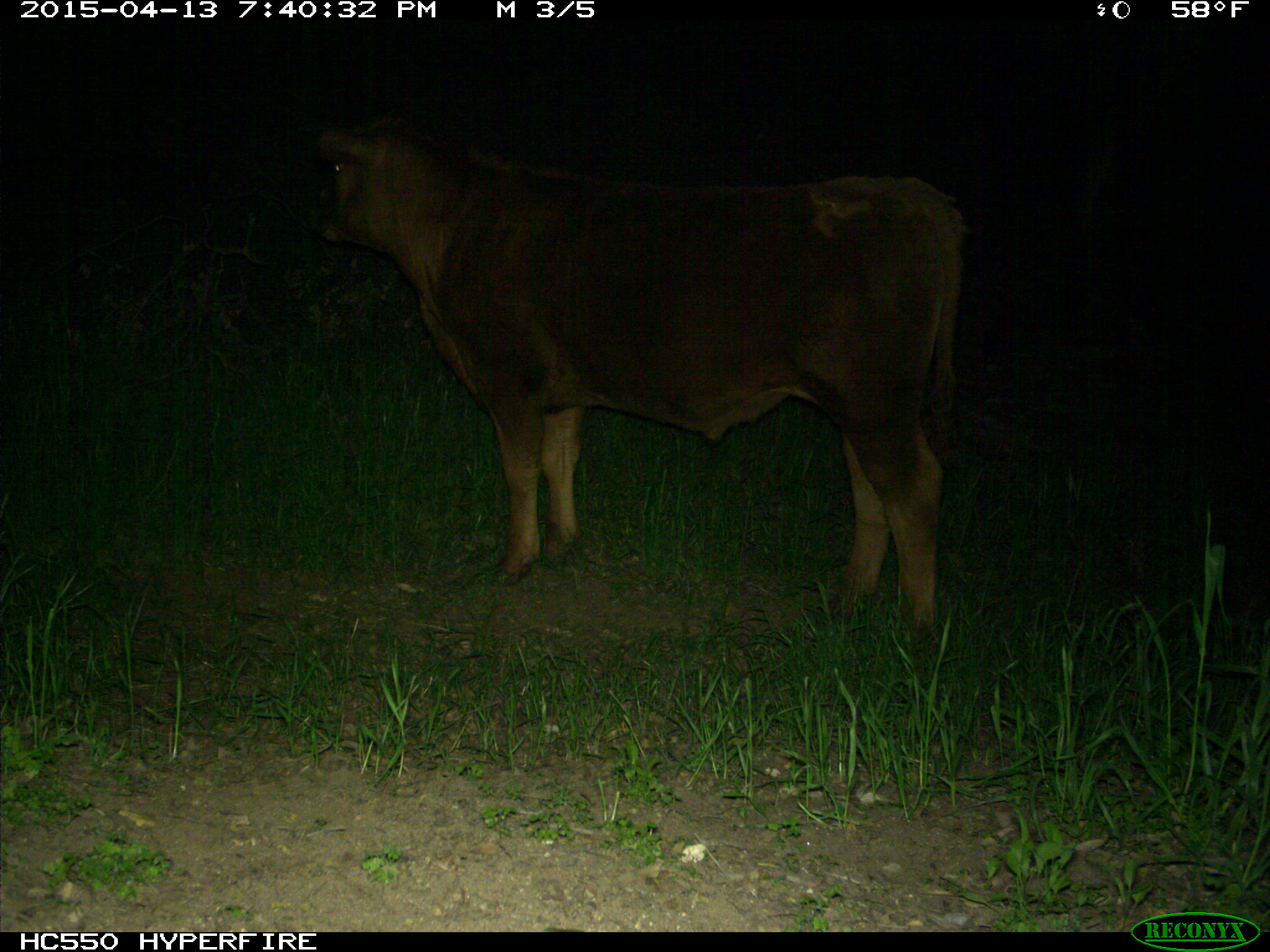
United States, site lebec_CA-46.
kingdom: Animalia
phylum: Chordata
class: Mammalia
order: Artiodactyla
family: Bovidae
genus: Bos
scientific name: Bos taurus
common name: domestic cow